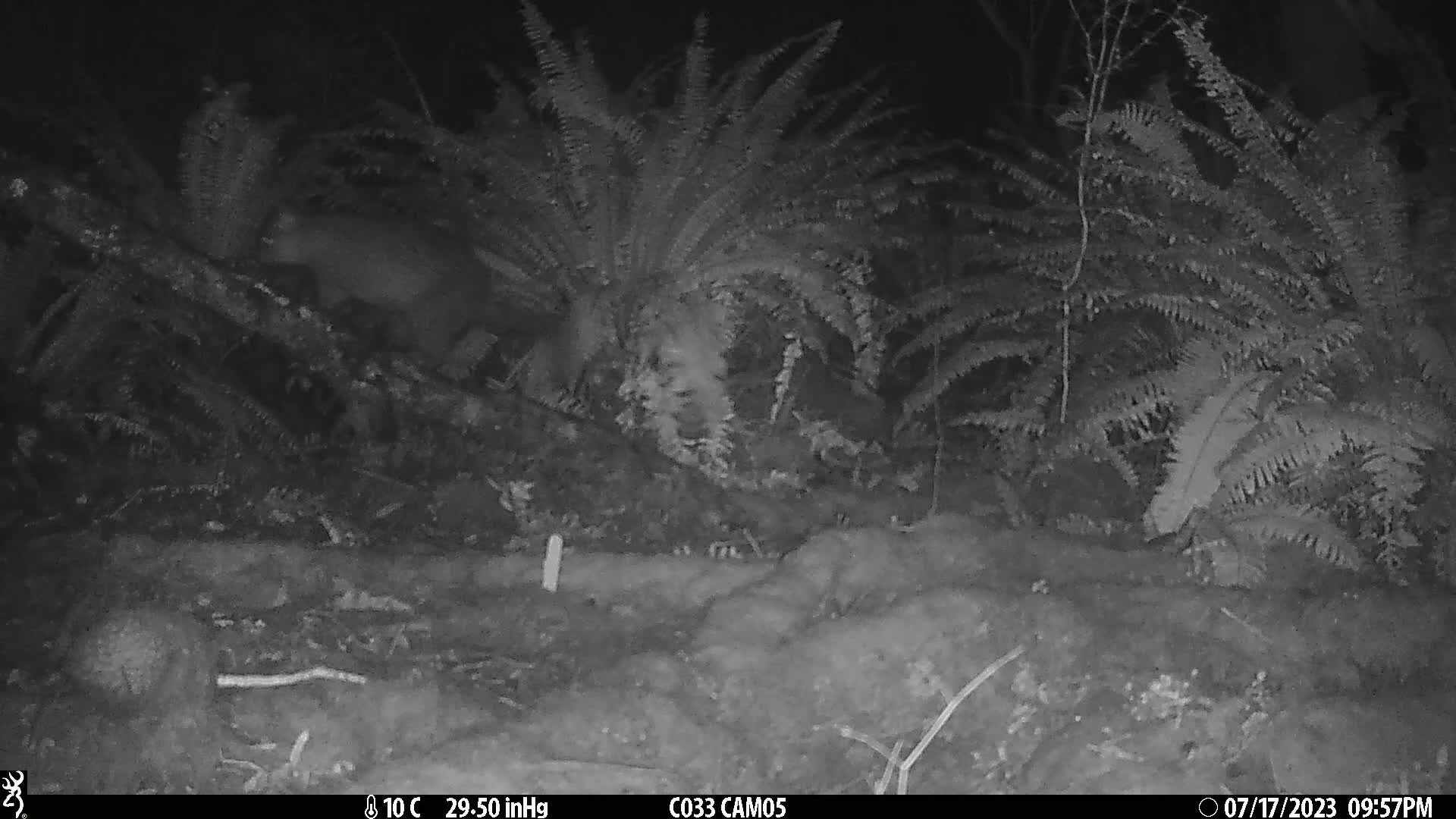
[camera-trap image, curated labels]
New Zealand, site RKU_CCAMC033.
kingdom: Animalia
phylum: Chordata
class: Mammalia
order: Diprotodontia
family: Phalangeridae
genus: Trichosurus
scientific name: Trichosurus vulpecula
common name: common brushtail possum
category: possum